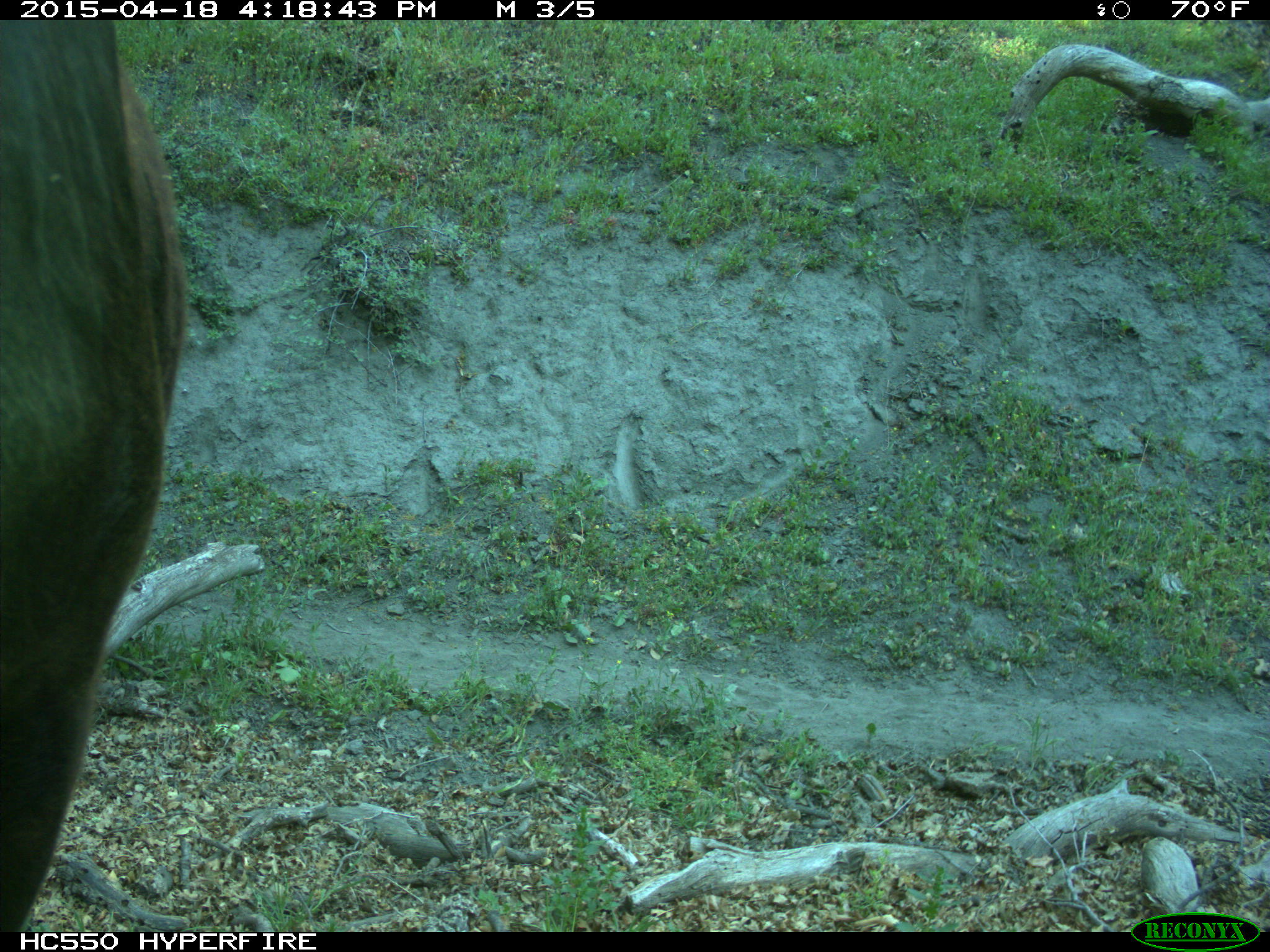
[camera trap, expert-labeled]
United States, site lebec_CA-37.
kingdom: Animalia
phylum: Chordata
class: Mammalia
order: Artiodactyla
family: Bovidae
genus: Bos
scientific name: Bos taurus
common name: domestic cow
Bos taurus (domestic cow).